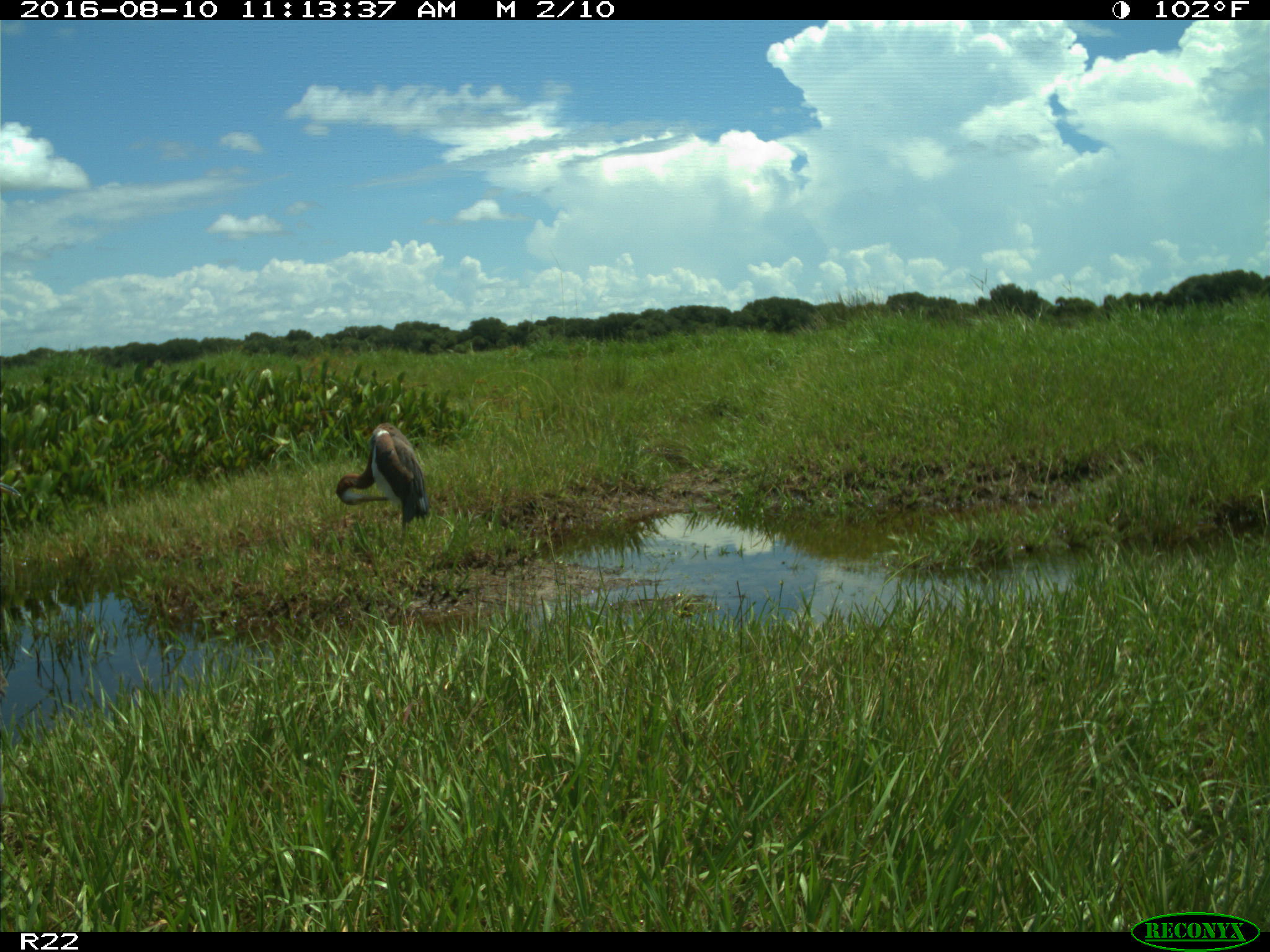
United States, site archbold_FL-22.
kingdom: Animalia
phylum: Chordata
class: Aves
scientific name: Aves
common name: birds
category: unidentified bird